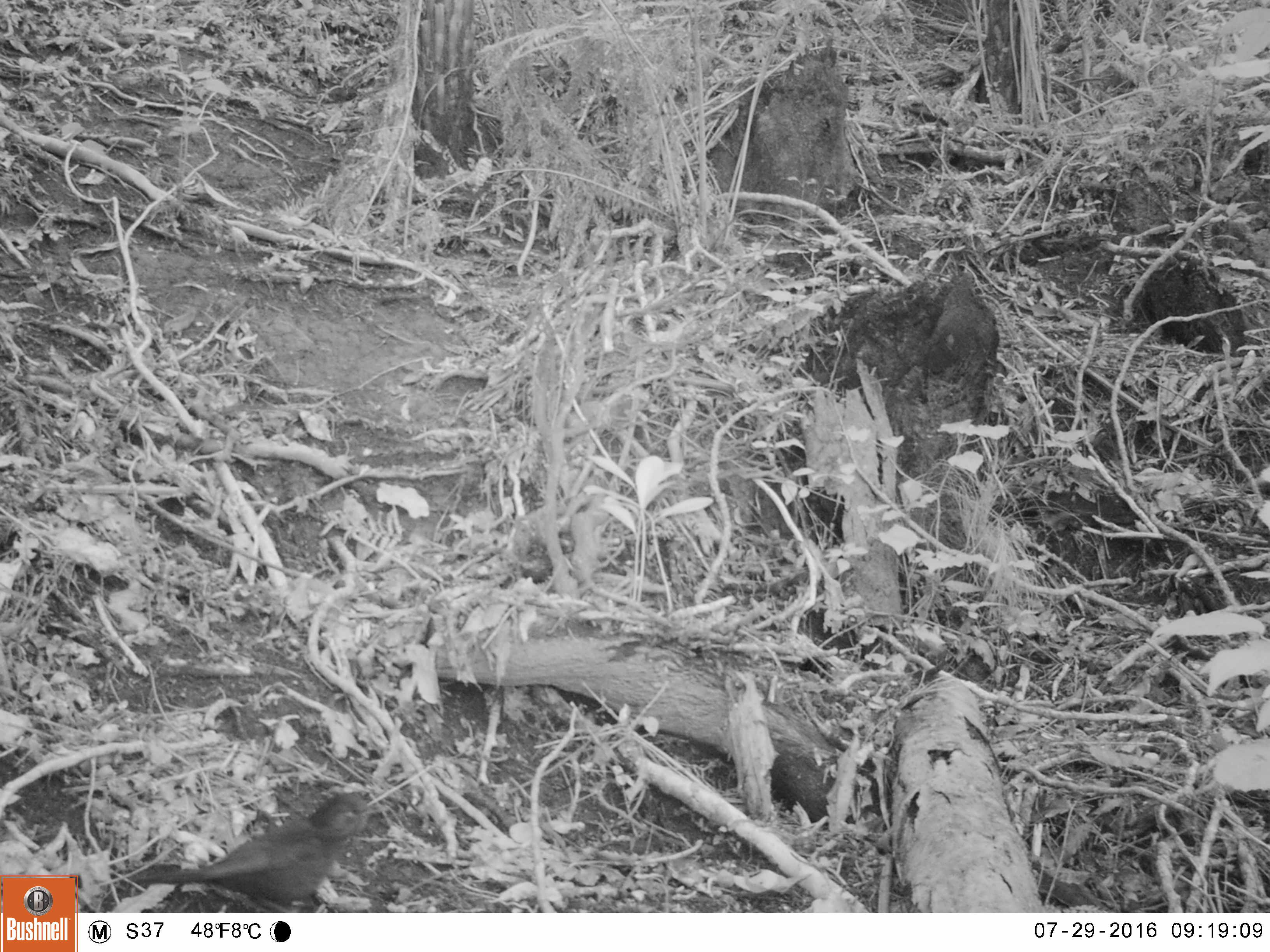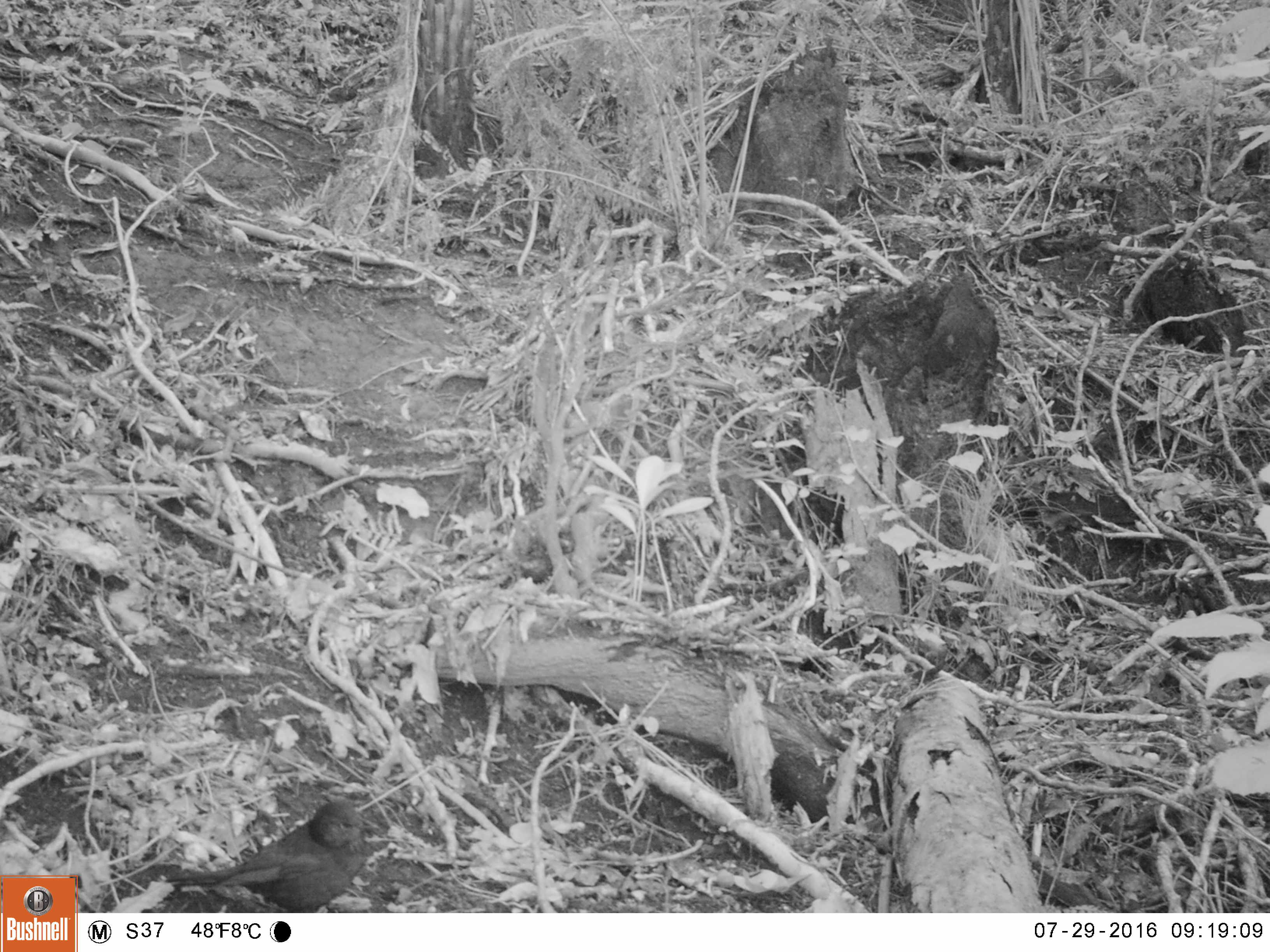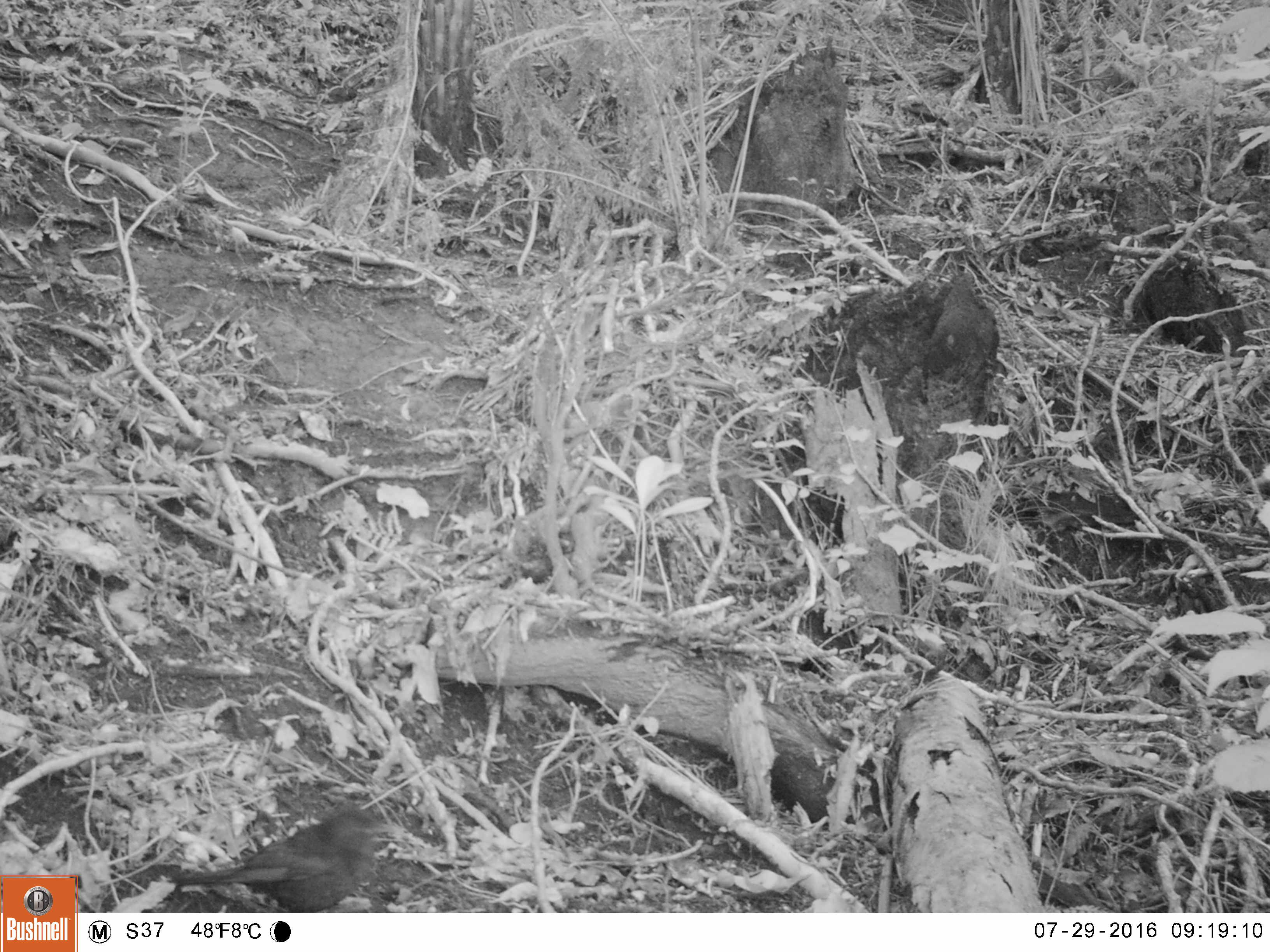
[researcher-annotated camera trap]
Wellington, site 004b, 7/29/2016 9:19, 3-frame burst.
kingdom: Animalia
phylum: Chordata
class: Aves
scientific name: Aves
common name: bird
Bird (Aves).